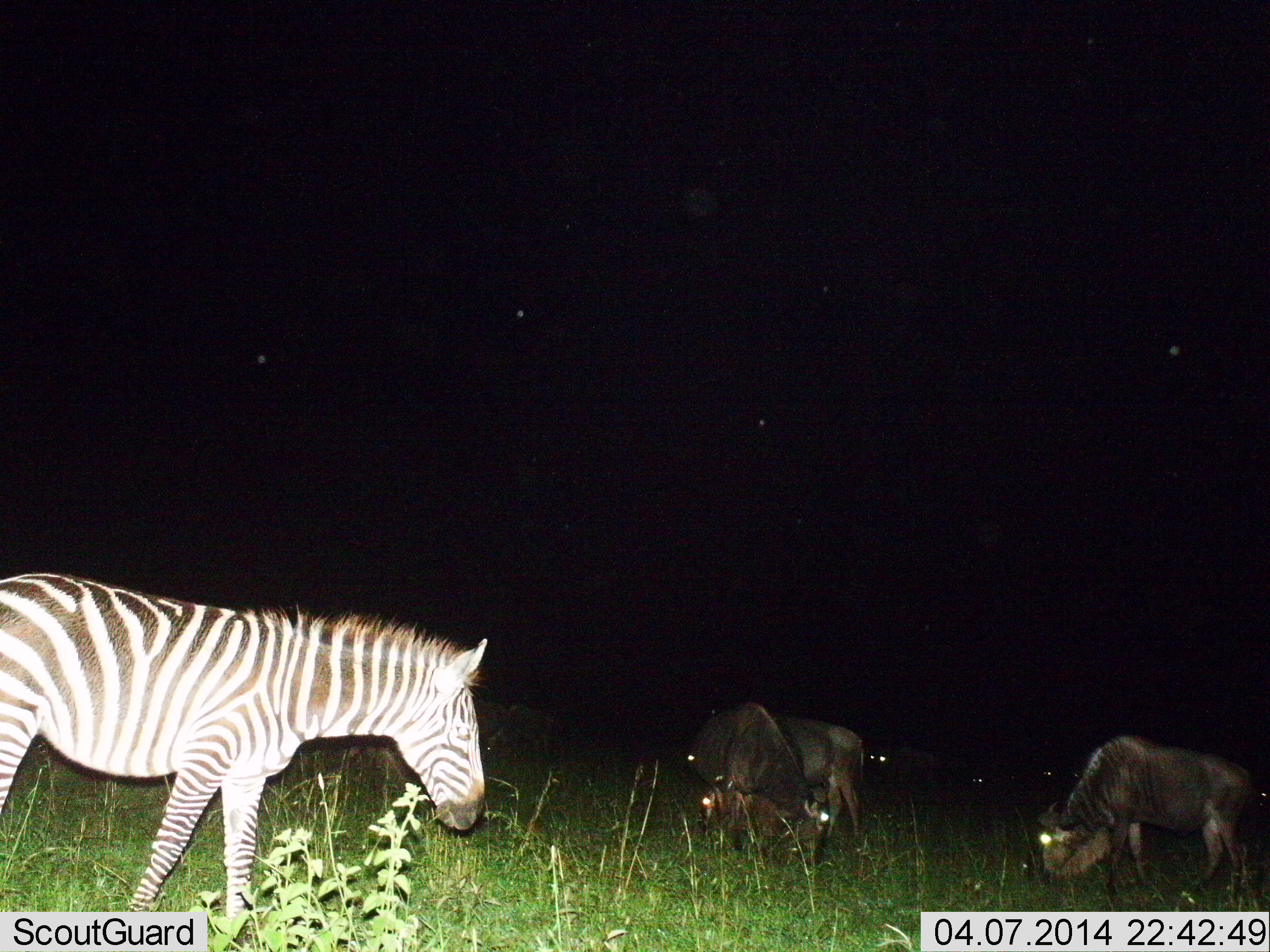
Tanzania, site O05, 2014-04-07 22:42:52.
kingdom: Animalia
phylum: Chordata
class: Mammalia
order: Artiodactyla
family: Bovidae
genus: Connochaetes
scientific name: Connochaetes taurinus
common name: blue wildebeest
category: wildebeest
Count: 5.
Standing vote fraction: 40%.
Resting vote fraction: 10%.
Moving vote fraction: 10%.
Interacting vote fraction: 10%.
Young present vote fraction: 0%.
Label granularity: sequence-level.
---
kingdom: Animalia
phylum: Chordata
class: Mammalia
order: Perissodactyla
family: Equidae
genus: Equus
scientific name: Equus quagga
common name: plains zebra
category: zebra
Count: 1.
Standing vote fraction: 50%.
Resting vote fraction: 0%.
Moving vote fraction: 40%.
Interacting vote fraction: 0%.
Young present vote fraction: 0%.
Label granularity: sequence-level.